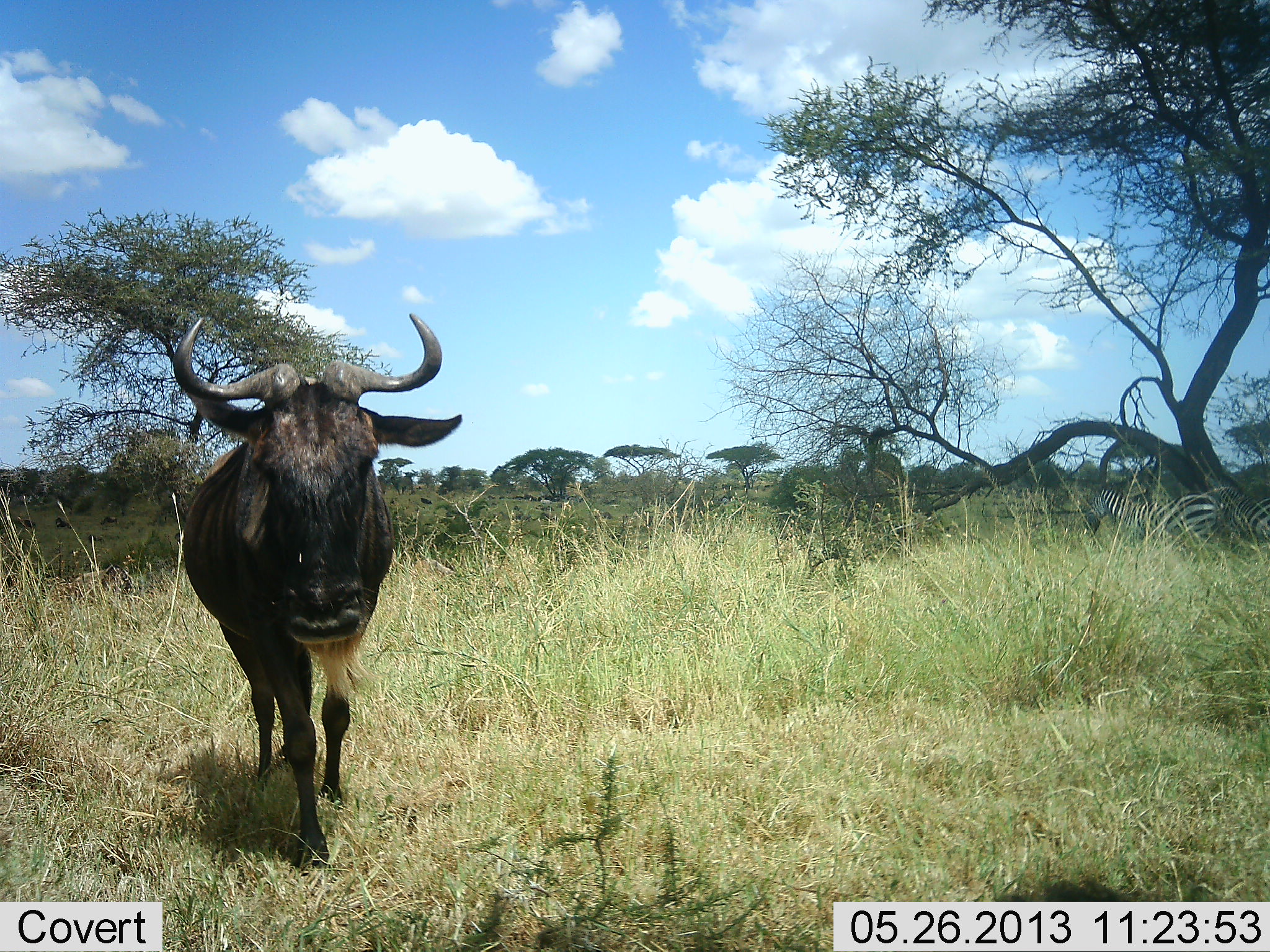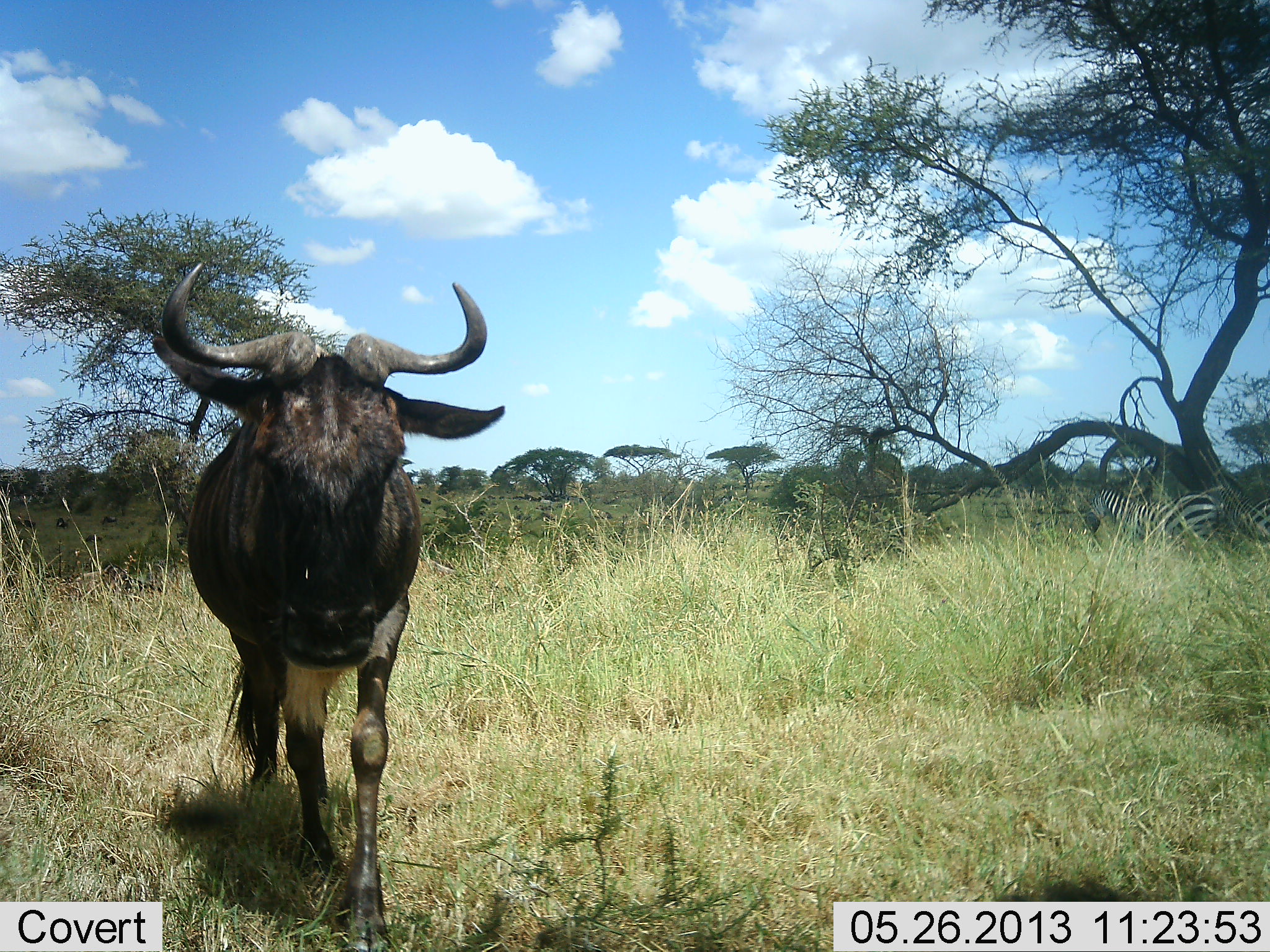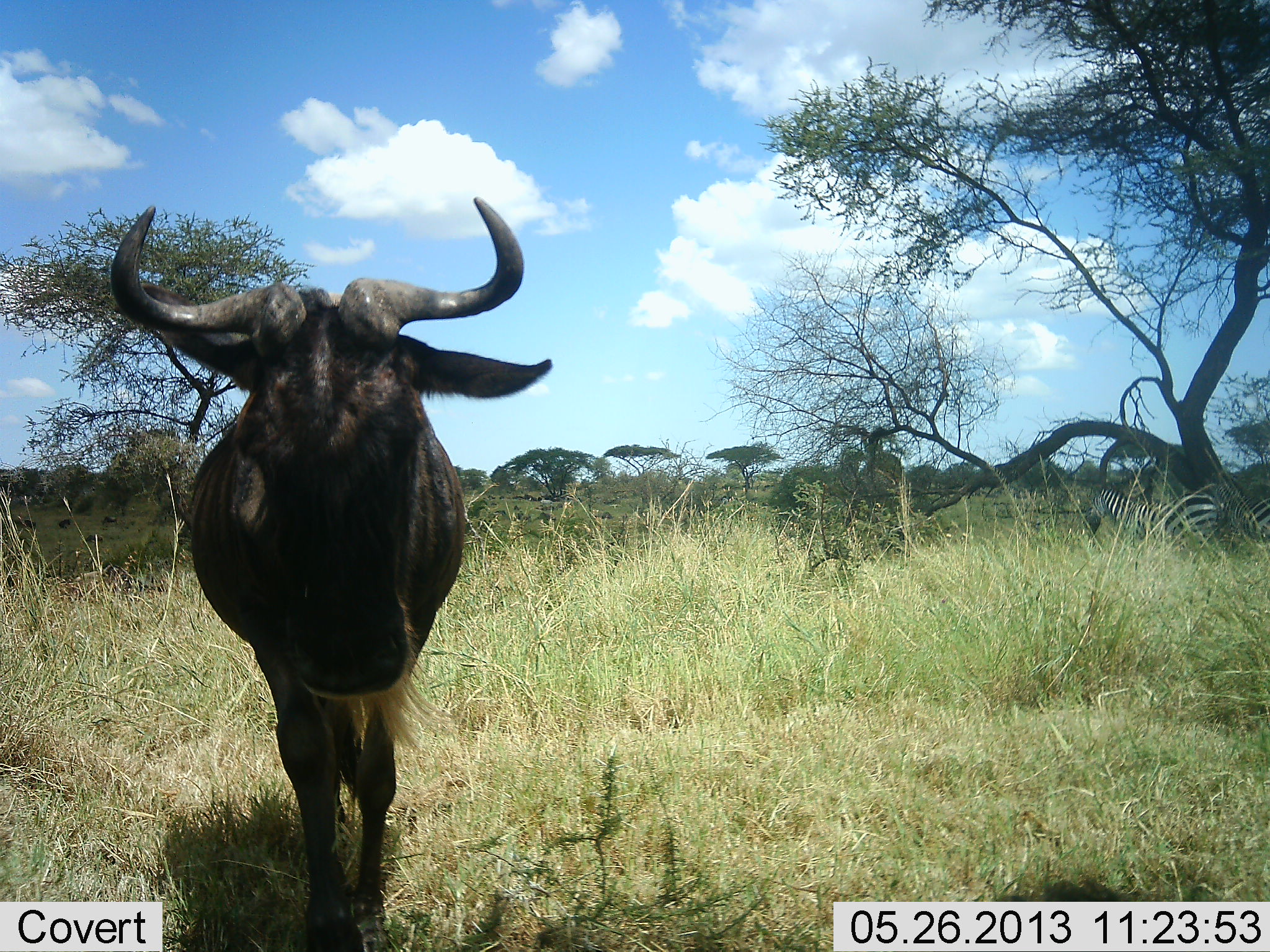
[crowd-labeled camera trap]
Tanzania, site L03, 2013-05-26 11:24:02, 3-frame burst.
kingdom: Animalia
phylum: Chordata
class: Mammalia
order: Artiodactyla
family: Bovidae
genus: Connochaetes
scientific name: Connochaetes taurinus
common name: blue wildebeest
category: wildebeest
Wildebeest (blue wildebeest) (Connochaetes taurinus), count 1. Behavior (volunteer vote fractions): standing 6%, resting 0%, moving 94%, interacting 0%. Young present (vote fraction): 0%. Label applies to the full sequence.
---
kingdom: Animalia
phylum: Chordata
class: Mammalia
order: Perissodactyla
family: Equidae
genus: Equus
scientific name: Equus quagga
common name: plains zebra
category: zebra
Zebra (plains zebra) (Equus quagga), count 2. Behavior (volunteer vote fractions): standing 90%, resting 0%, moving 0%, interacting 0%. Young present (vote fraction): 0%. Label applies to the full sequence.